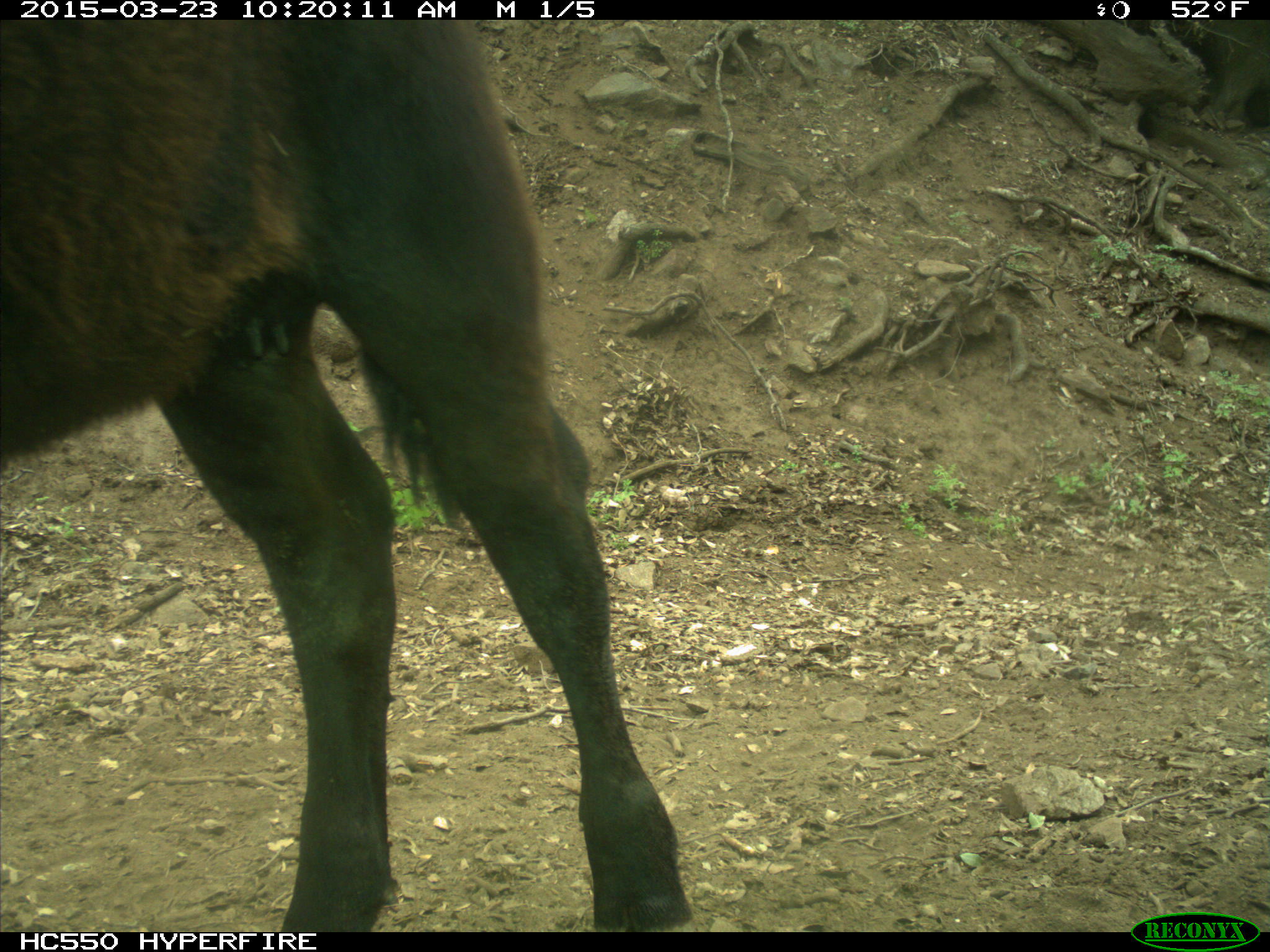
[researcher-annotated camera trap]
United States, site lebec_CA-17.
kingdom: Animalia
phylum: Chordata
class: Mammalia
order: Artiodactyla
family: Bovidae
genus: Bos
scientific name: Bos taurus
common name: domestic cow